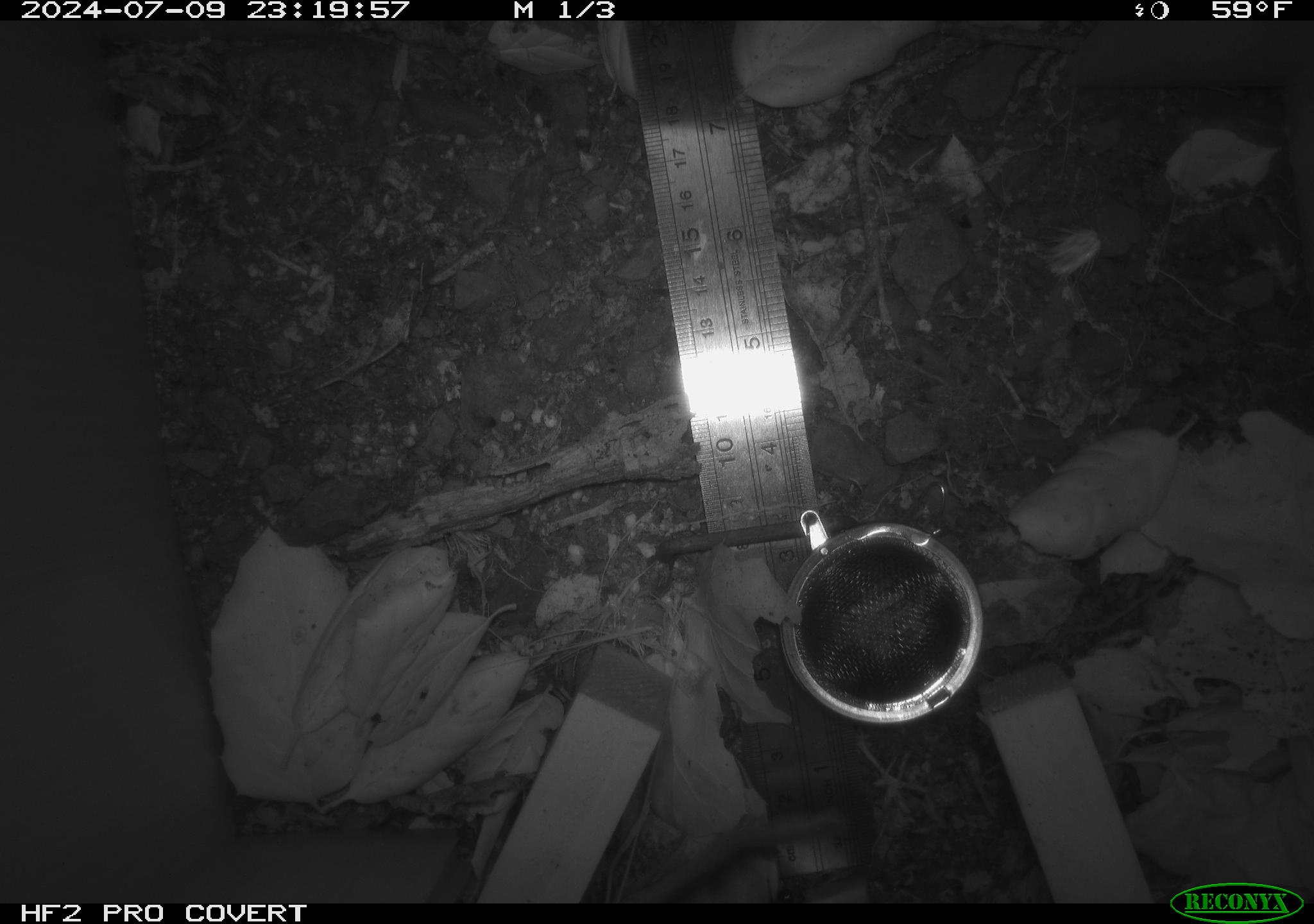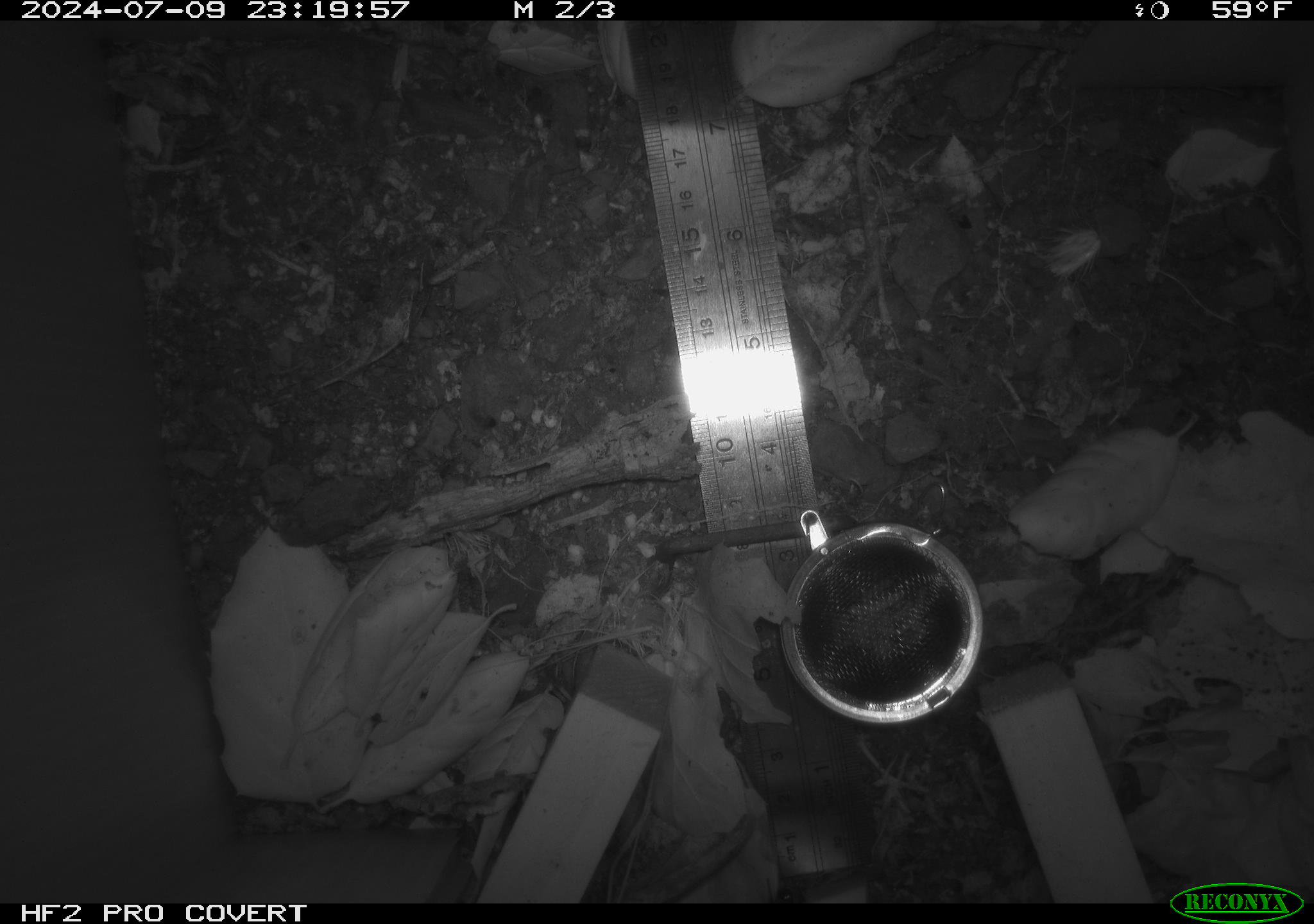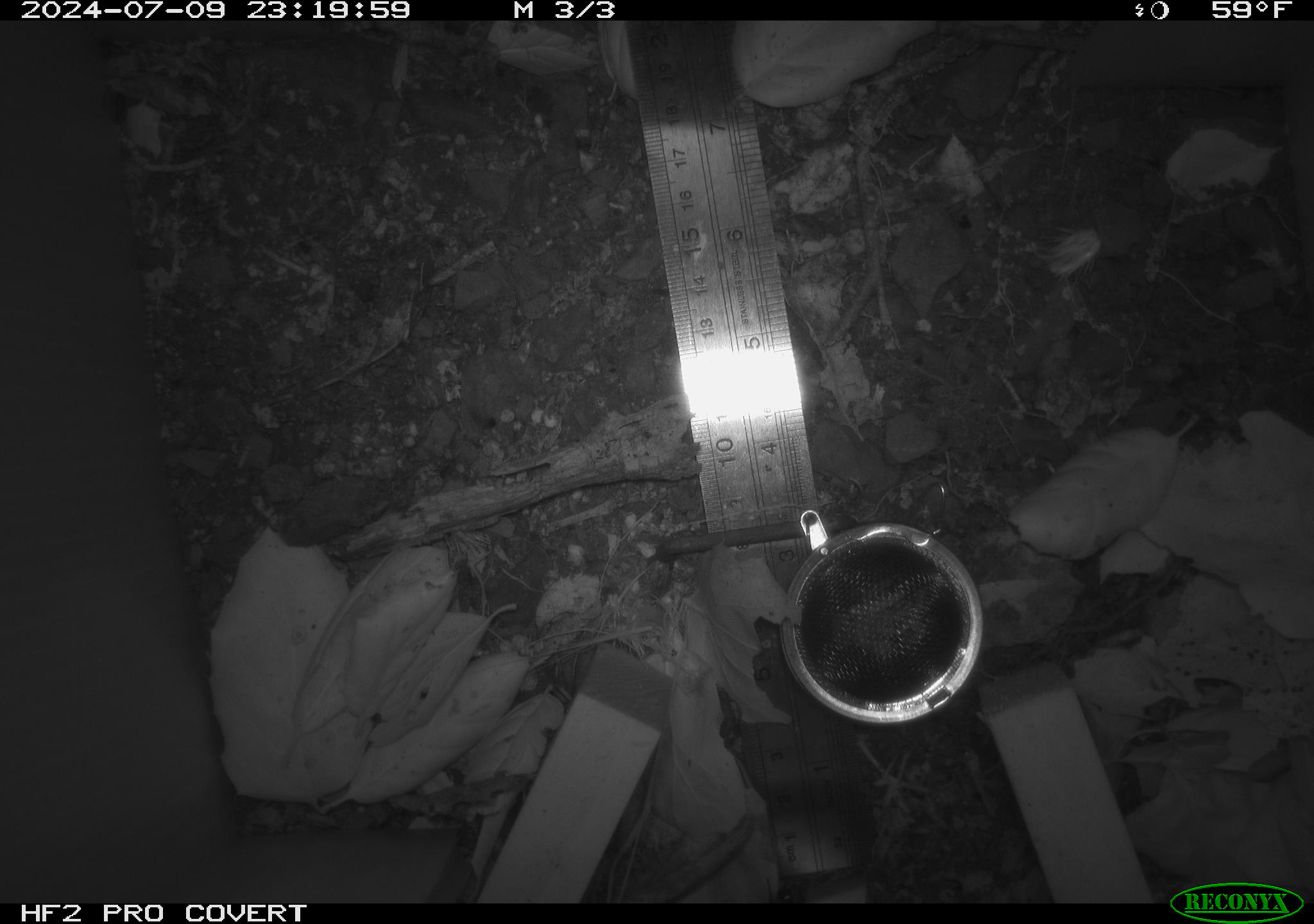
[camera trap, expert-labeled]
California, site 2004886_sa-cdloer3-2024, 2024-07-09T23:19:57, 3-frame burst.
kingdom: Animalia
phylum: Chordata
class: Mammalia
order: Rodentia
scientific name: Rodentia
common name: rodent